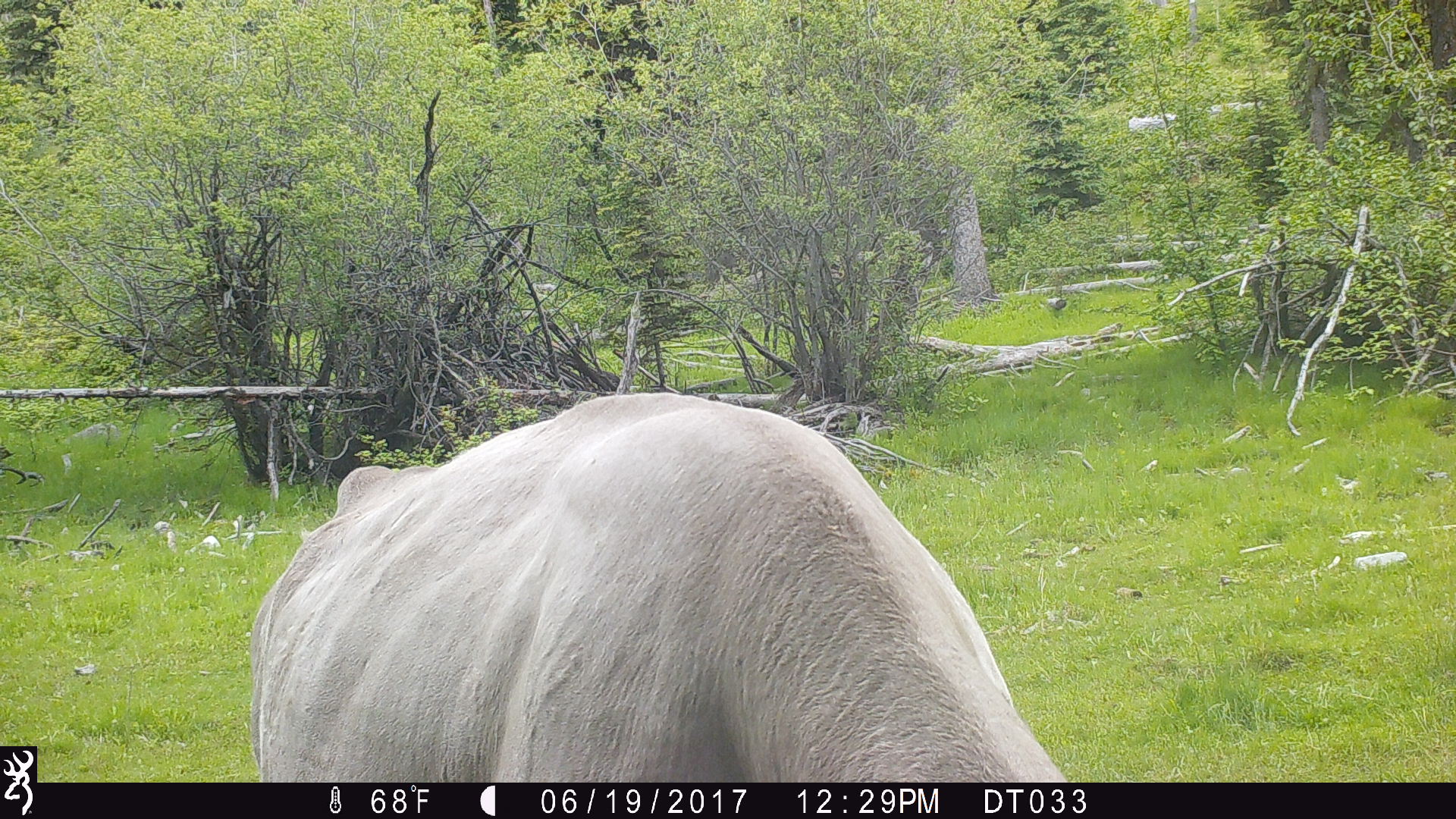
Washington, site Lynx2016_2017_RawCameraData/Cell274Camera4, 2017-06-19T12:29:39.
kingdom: Animalia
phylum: Chordata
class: Mammalia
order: Artiodactyla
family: Bovidae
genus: Bos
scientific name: Bos taurus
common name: domestic cattle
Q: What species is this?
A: Domestic cattle (Bos taurus).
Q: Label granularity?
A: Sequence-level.